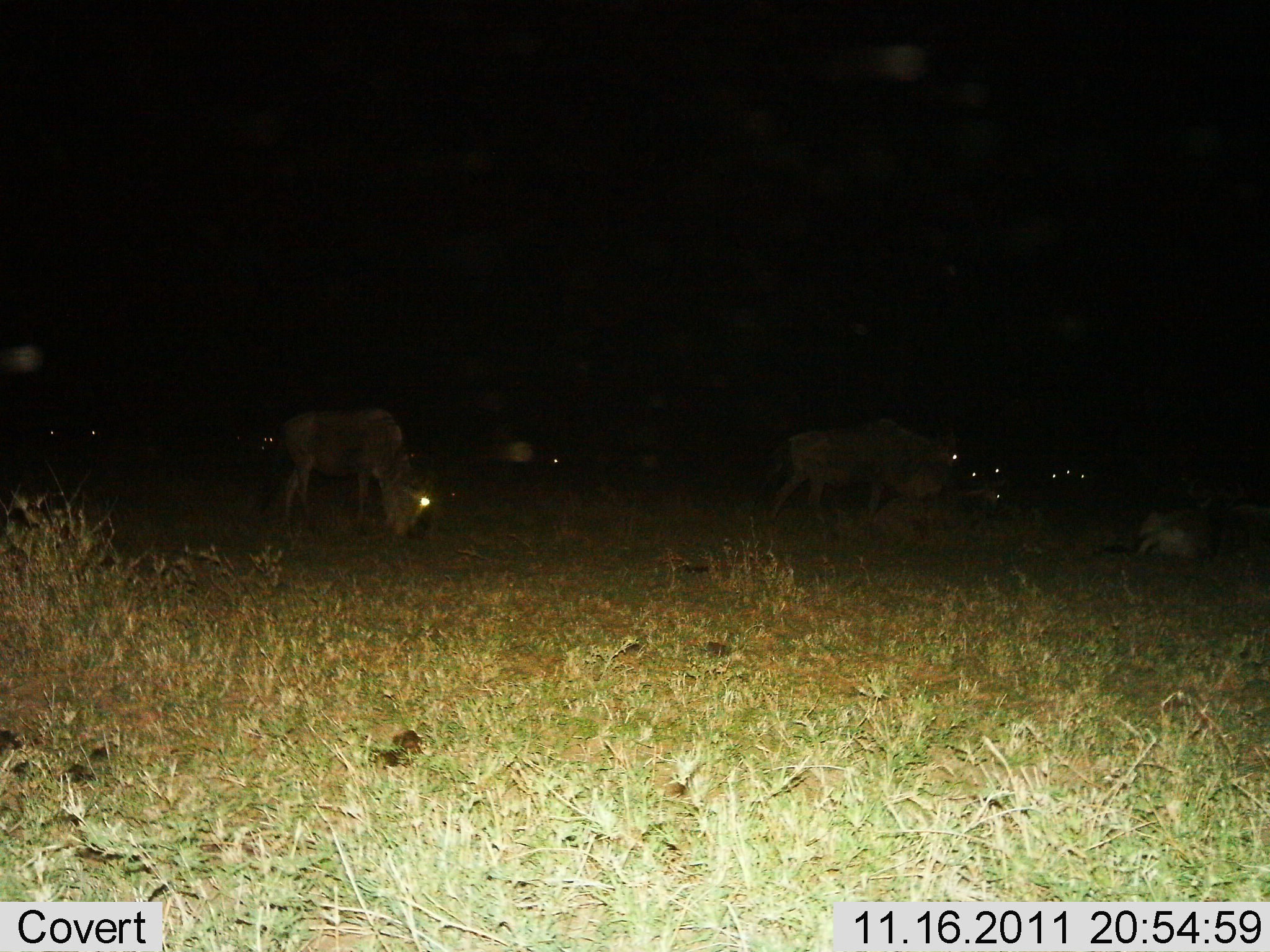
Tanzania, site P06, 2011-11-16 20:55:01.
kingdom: Animalia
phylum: Chordata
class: Mammalia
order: Artiodactyla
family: Bovidae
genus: Connochaetes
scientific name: Connochaetes taurinus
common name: blue wildebeest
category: wildebeest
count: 10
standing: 64%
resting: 45%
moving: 9%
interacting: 9%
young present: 0%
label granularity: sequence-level